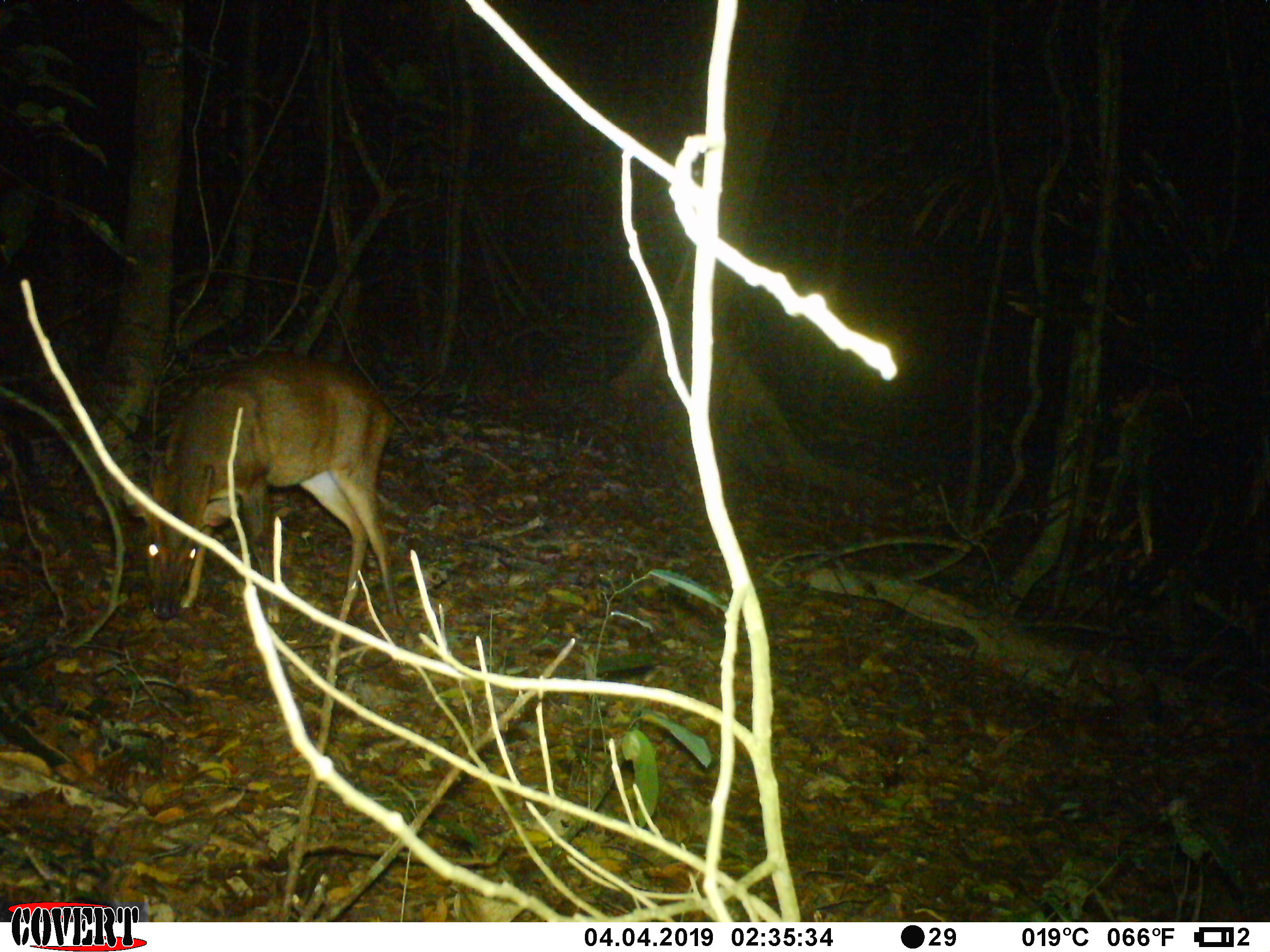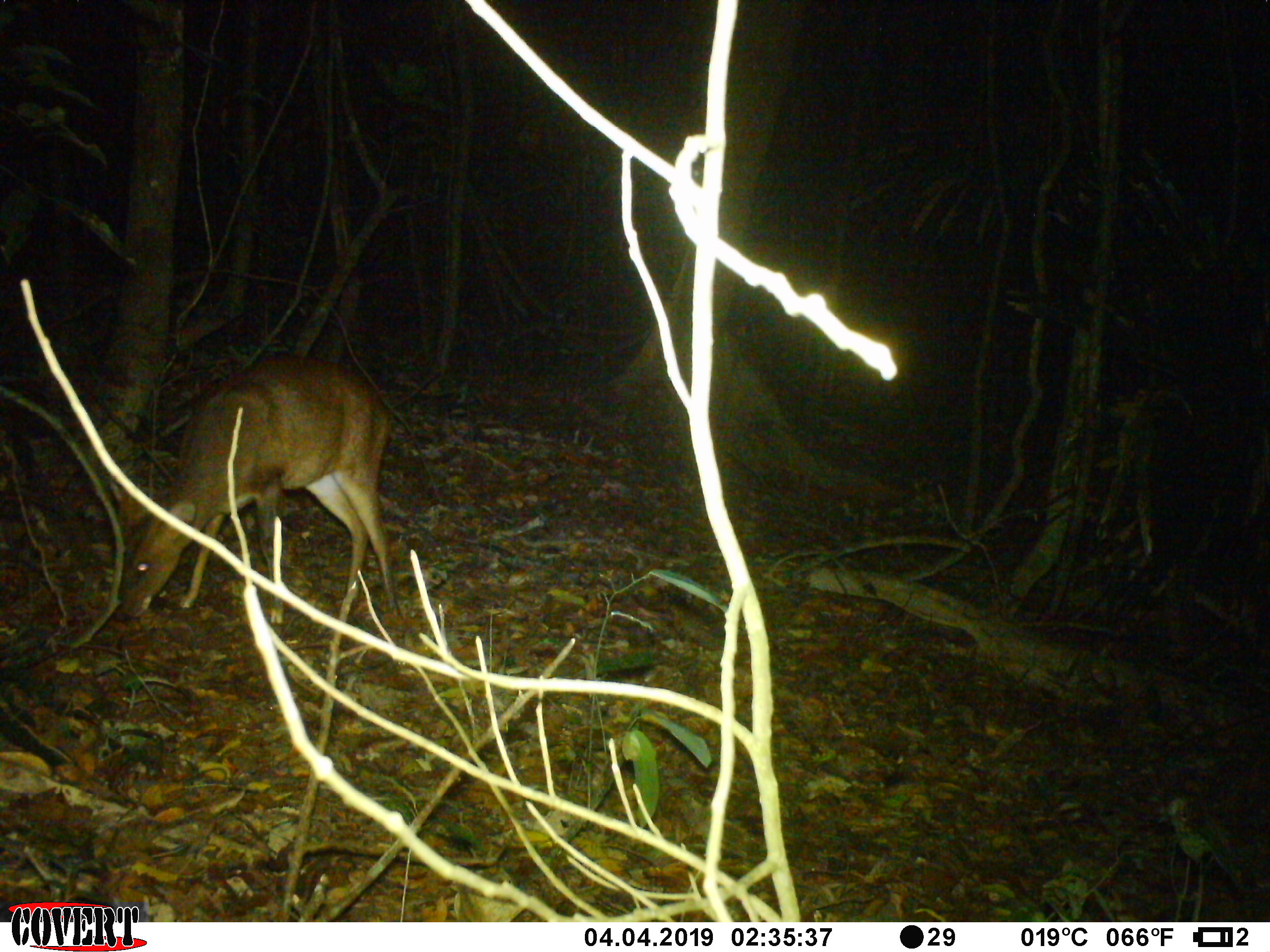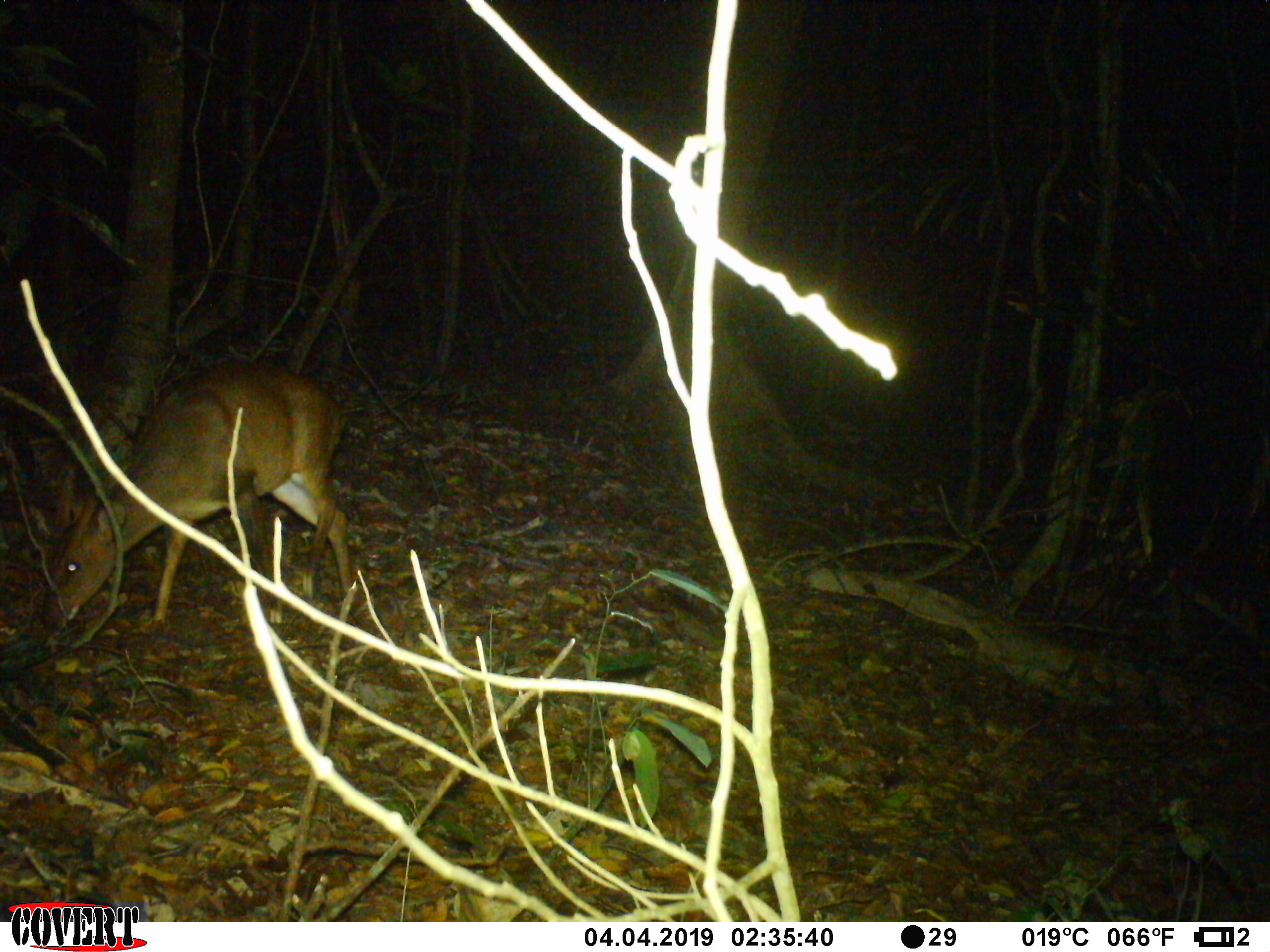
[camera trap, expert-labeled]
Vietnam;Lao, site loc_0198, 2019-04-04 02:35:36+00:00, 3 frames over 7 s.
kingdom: Animalia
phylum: Chordata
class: Mammalia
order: Artiodactyla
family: Cervidae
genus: Muntiacus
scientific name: Muntiacus vuquangensis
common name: large-antlered muntjac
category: large antlered muntjac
Large antlered muntjac (large-antlered muntjac) (Muntiacus vuquangensis). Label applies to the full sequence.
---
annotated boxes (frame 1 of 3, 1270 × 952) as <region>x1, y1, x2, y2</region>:
large antlered muntjac: <region>122, 349, 400, 619</region>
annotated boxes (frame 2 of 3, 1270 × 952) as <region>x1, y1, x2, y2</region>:
large antlered muntjac: <region>111, 354, 401, 618</region>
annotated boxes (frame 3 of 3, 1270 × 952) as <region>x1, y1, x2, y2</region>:
large antlered muntjac: <region>39, 358, 352, 634</region>